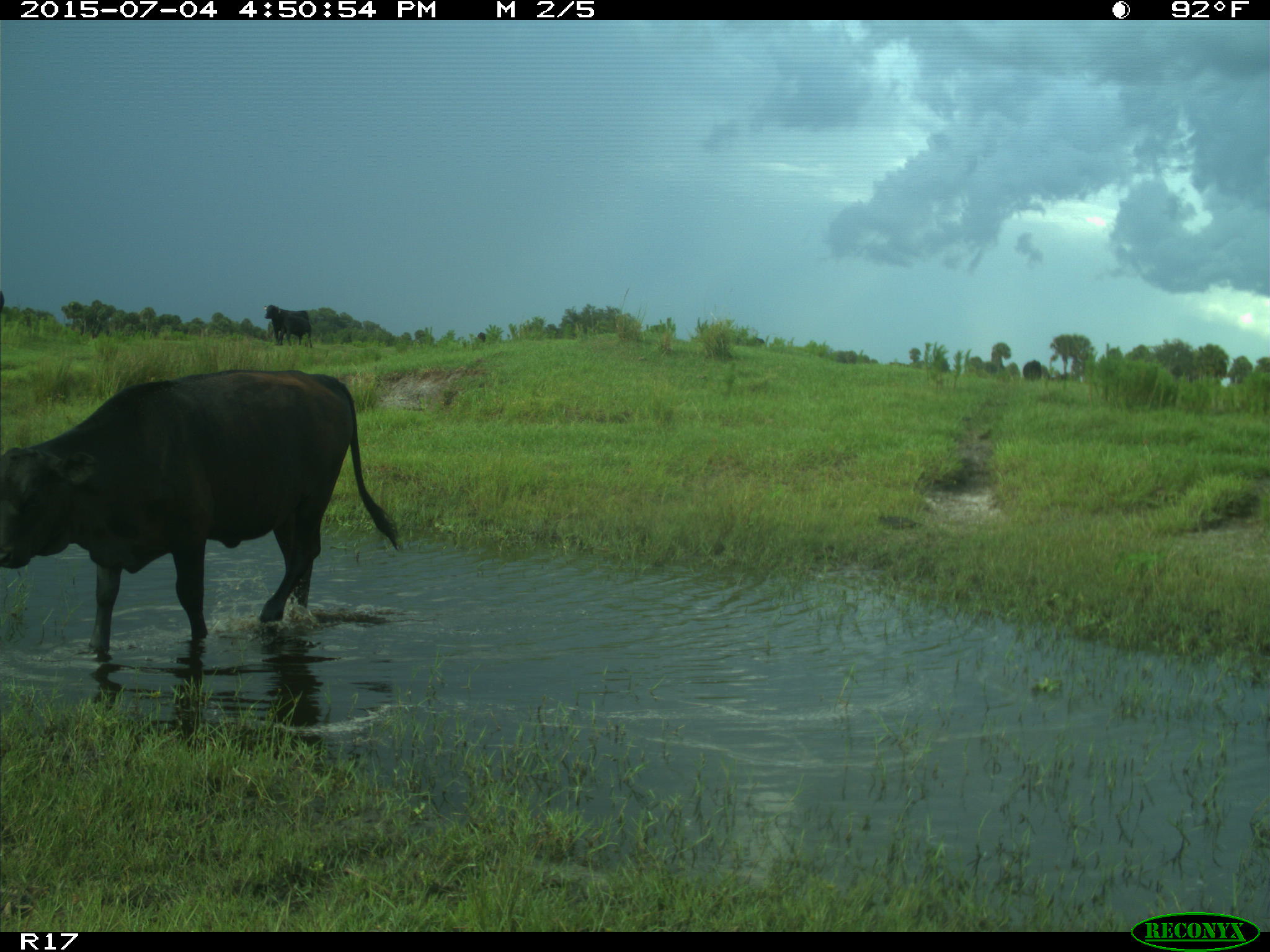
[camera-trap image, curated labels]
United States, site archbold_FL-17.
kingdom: Animalia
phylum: Chordata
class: Mammalia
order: Artiodactyla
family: Bovidae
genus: Bos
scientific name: Bos taurus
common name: domestic cow